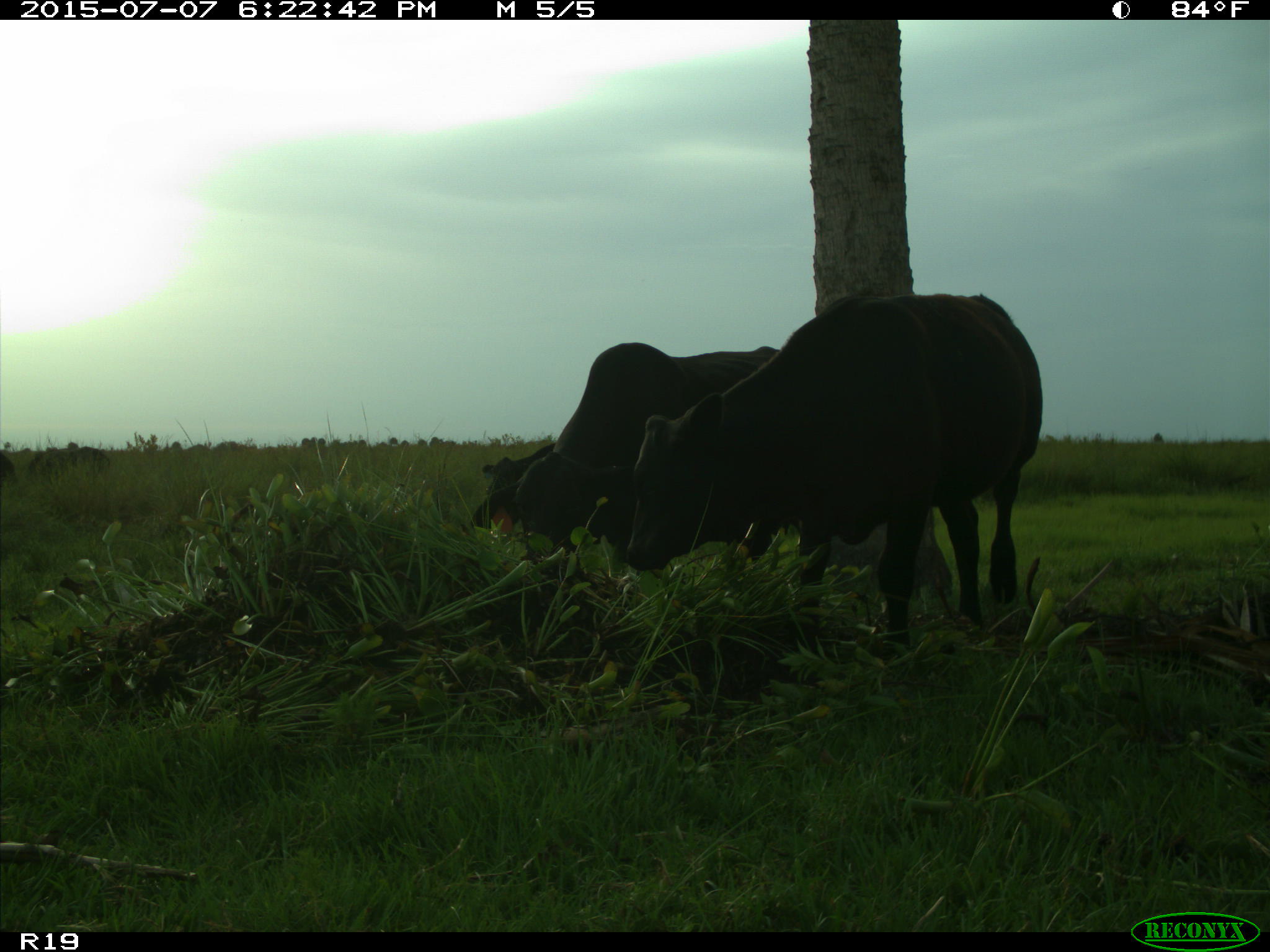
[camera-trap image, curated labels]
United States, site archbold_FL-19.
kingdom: Animalia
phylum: Chordata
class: Mammalia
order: Artiodactyla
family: Bovidae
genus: Bos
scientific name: Bos taurus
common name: domestic cow